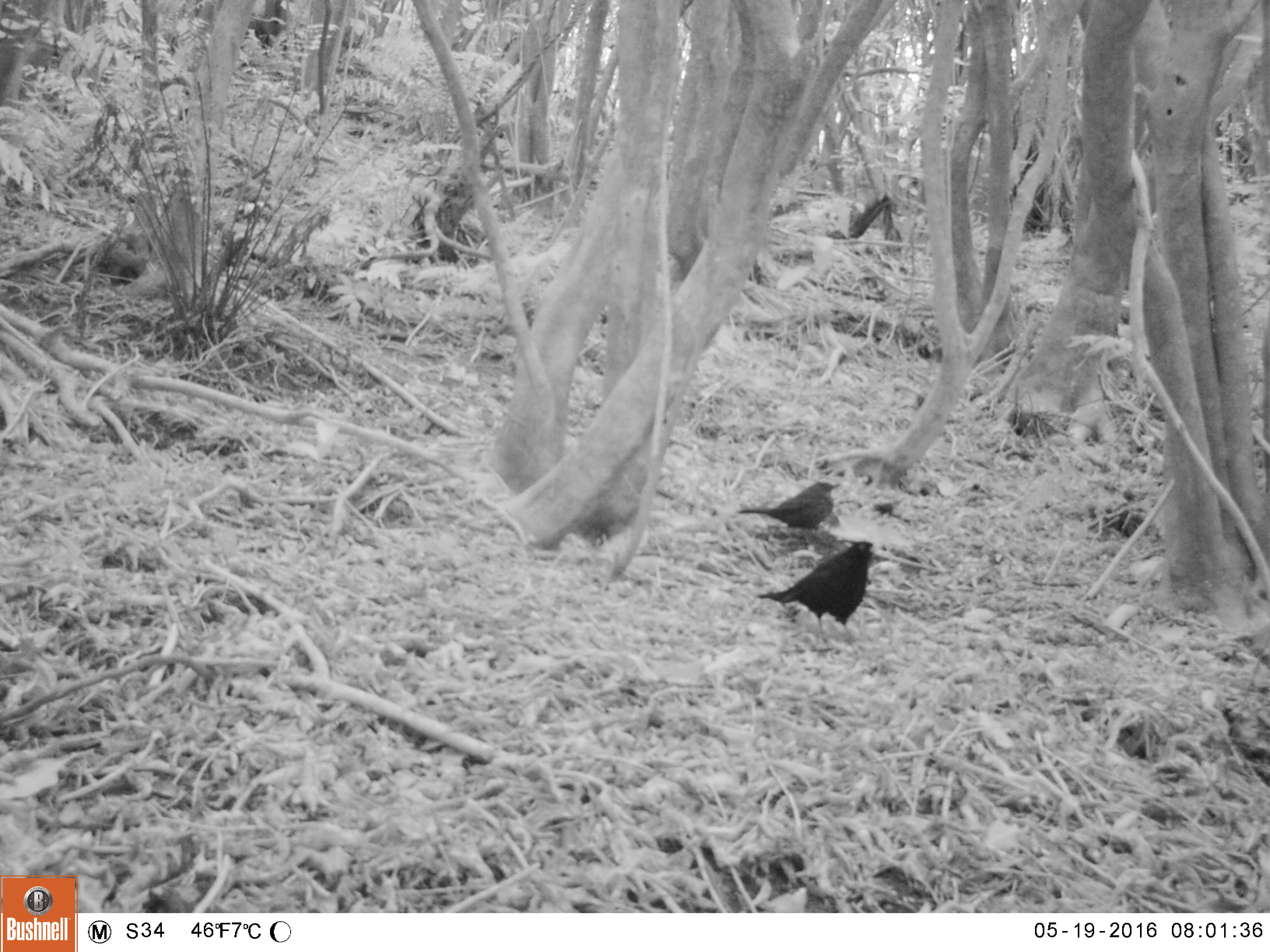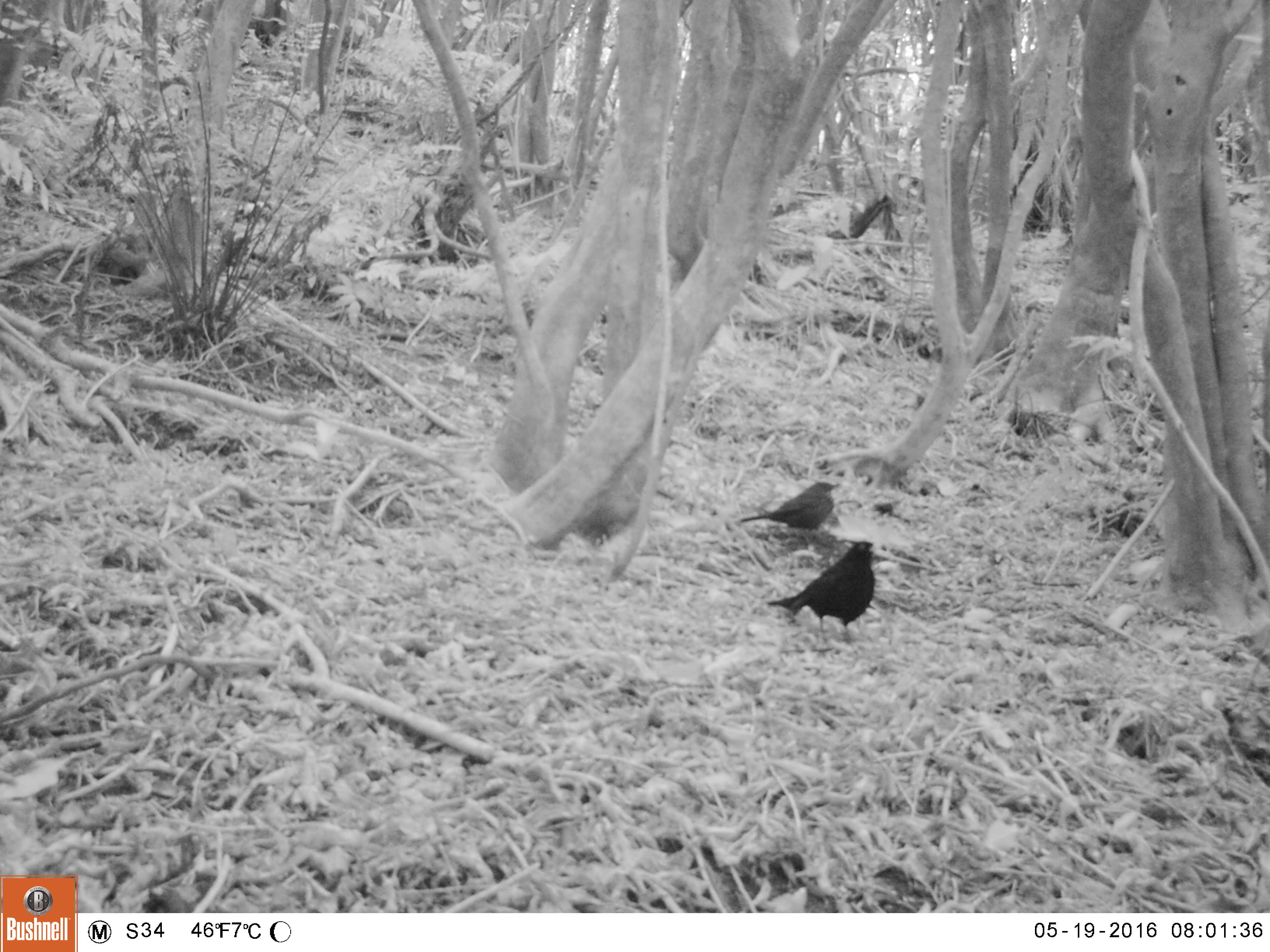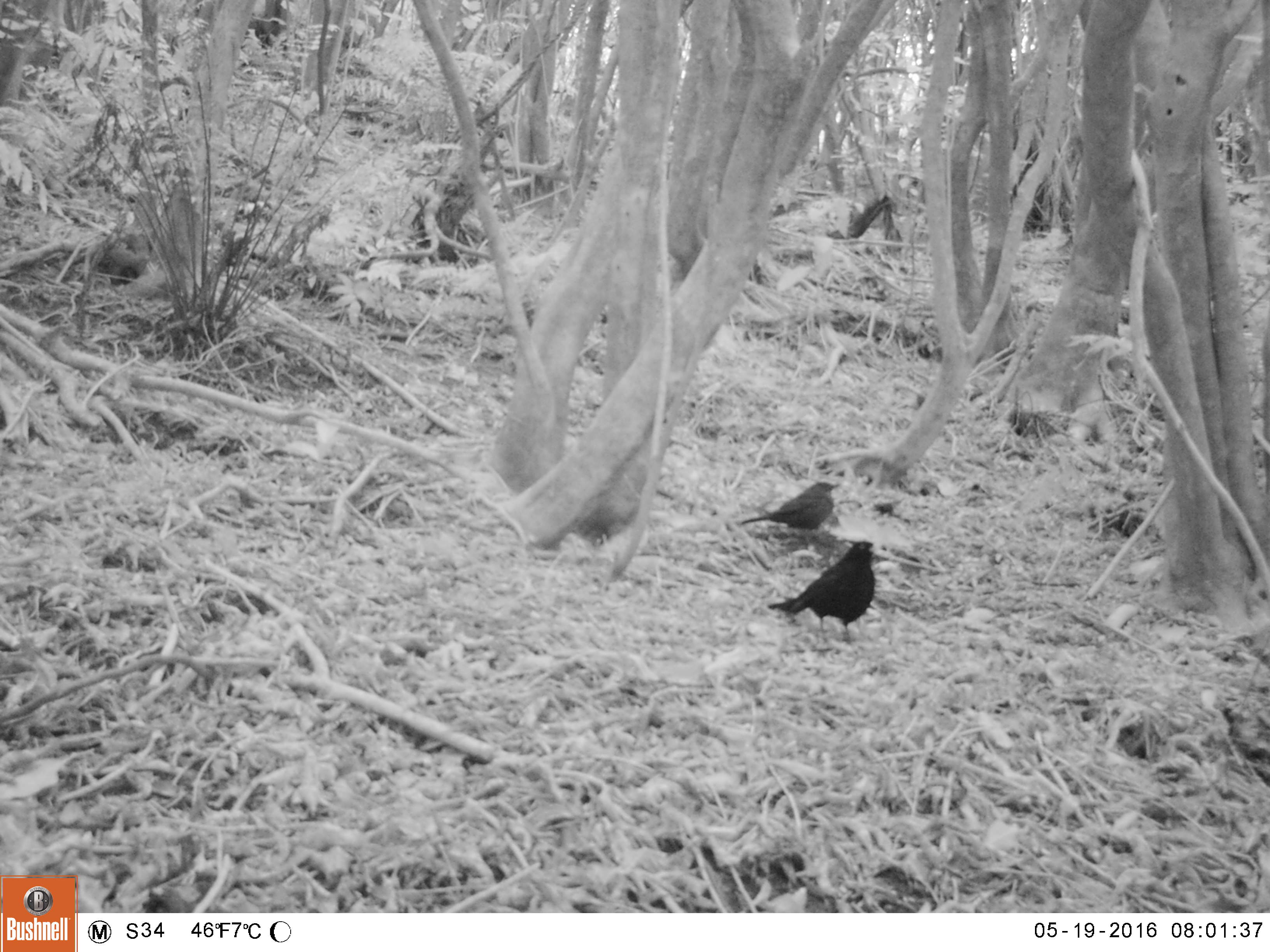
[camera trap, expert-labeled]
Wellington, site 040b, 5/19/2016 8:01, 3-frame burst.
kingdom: Animalia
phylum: Chordata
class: Aves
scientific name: Aves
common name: bird